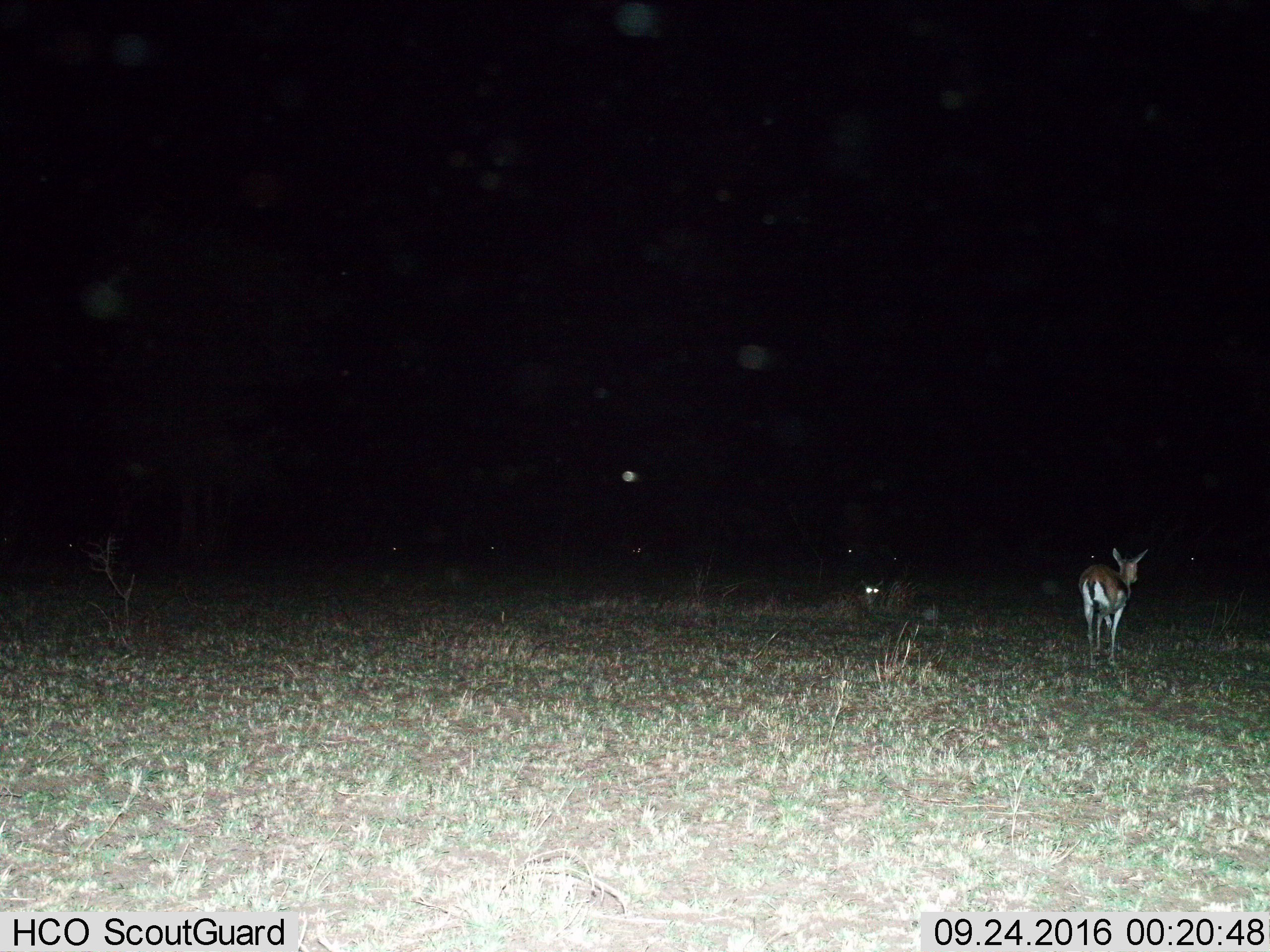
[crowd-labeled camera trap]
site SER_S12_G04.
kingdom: Animalia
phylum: Chordata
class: Mammalia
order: Artiodactyla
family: Bovidae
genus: Eudorcas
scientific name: Eudorcas thomsonii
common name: thomson's gazelle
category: gazellethomsons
Gazellethomsons (thomson's gazelle) (Eudorcas thomsonii), count 2. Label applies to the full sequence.